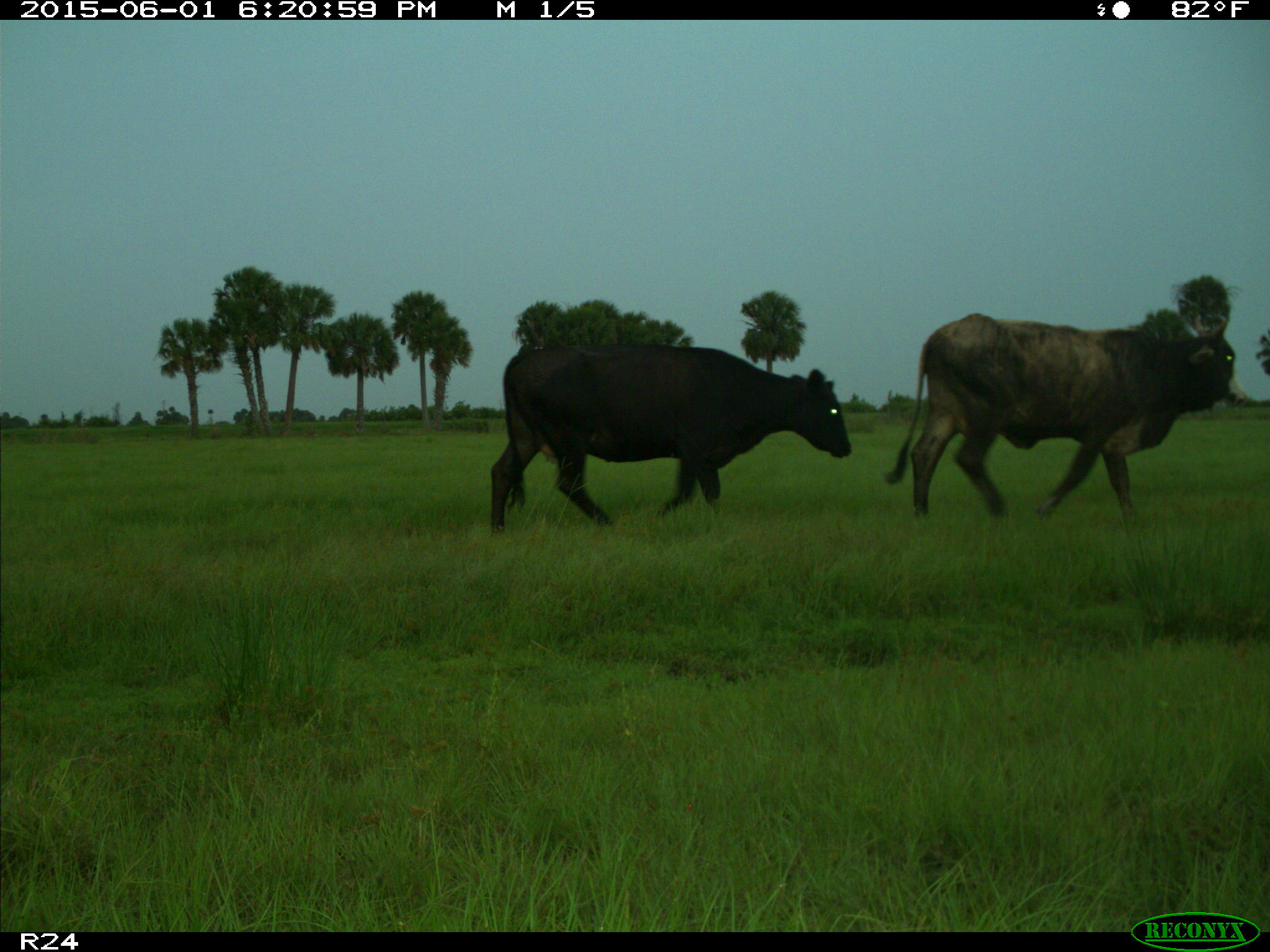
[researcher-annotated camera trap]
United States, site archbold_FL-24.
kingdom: Animalia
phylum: Chordata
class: Mammalia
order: Artiodactyla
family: Bovidae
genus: Bos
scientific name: Bos taurus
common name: domestic cow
Bos taurus (domestic cow).